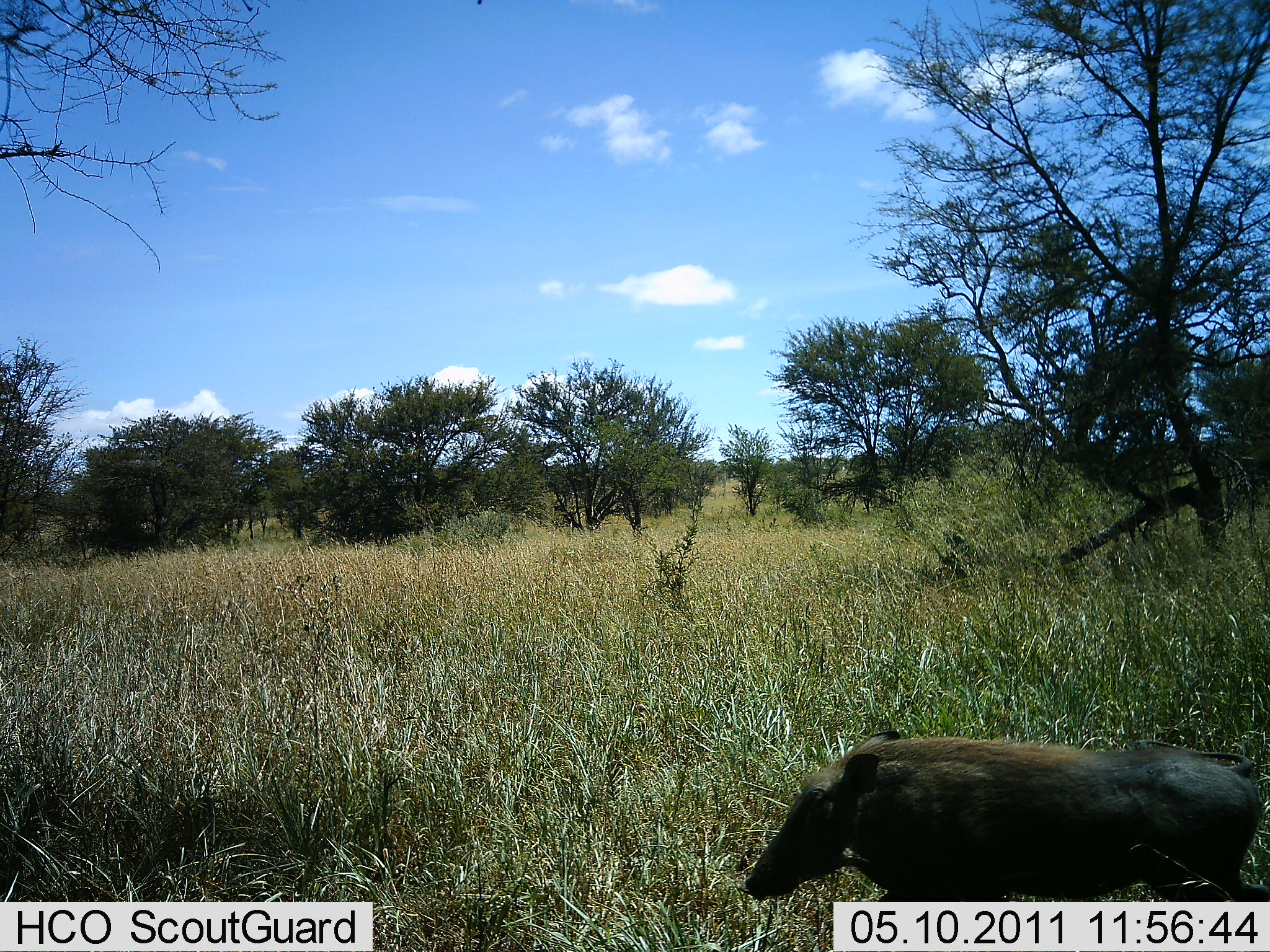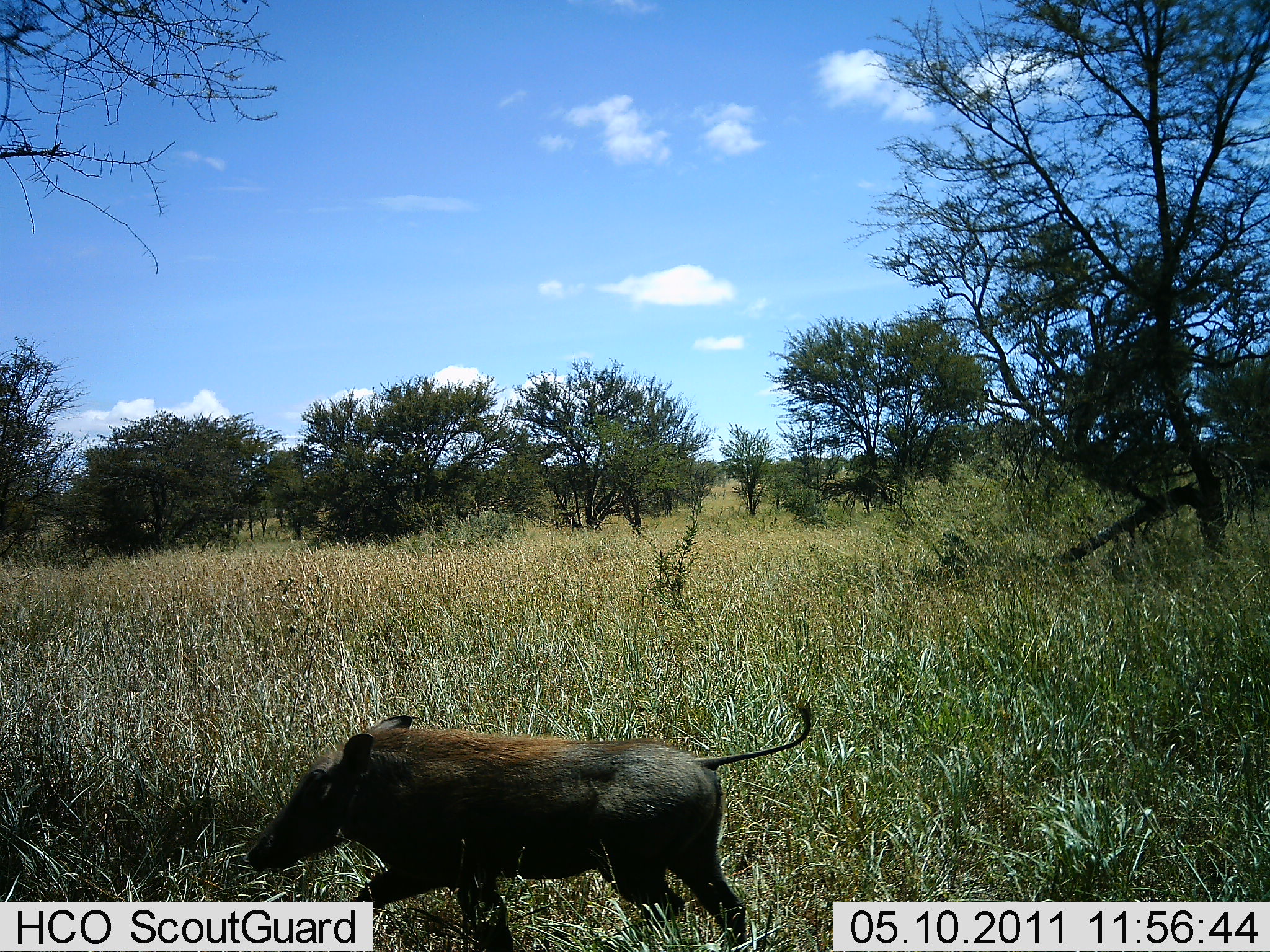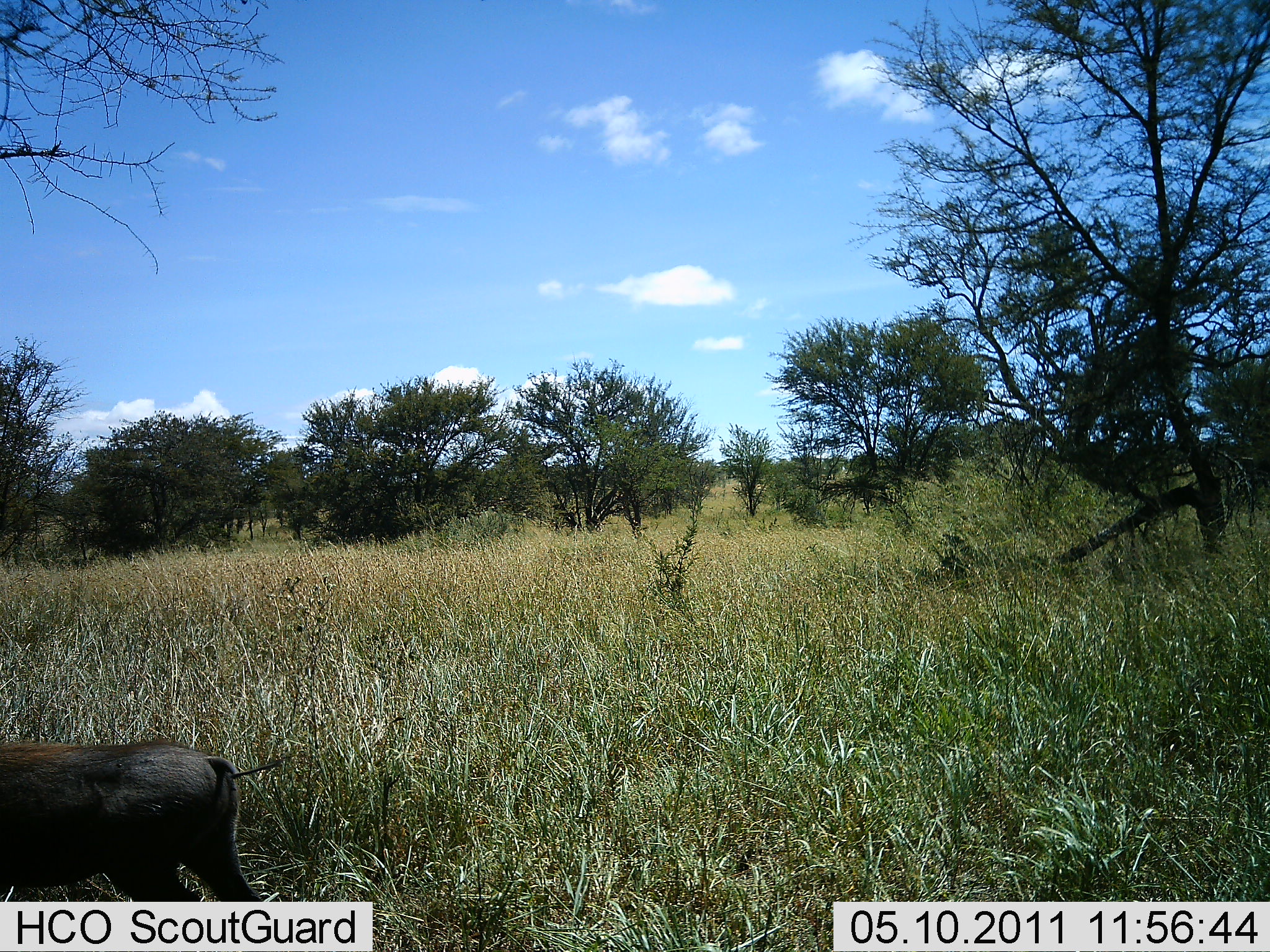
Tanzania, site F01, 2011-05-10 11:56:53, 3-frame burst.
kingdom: Animalia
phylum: Chordata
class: Mammalia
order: Artiodactyla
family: Suidae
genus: Phacochoerus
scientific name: Phacochoerus africanus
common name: warthog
Warthog (Phacochoerus africanus), count 1. Behavior (volunteer vote fractions): standing 0%, resting 0%, moving 100%, interacting 0%. Young present (vote fraction): 8%. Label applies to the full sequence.